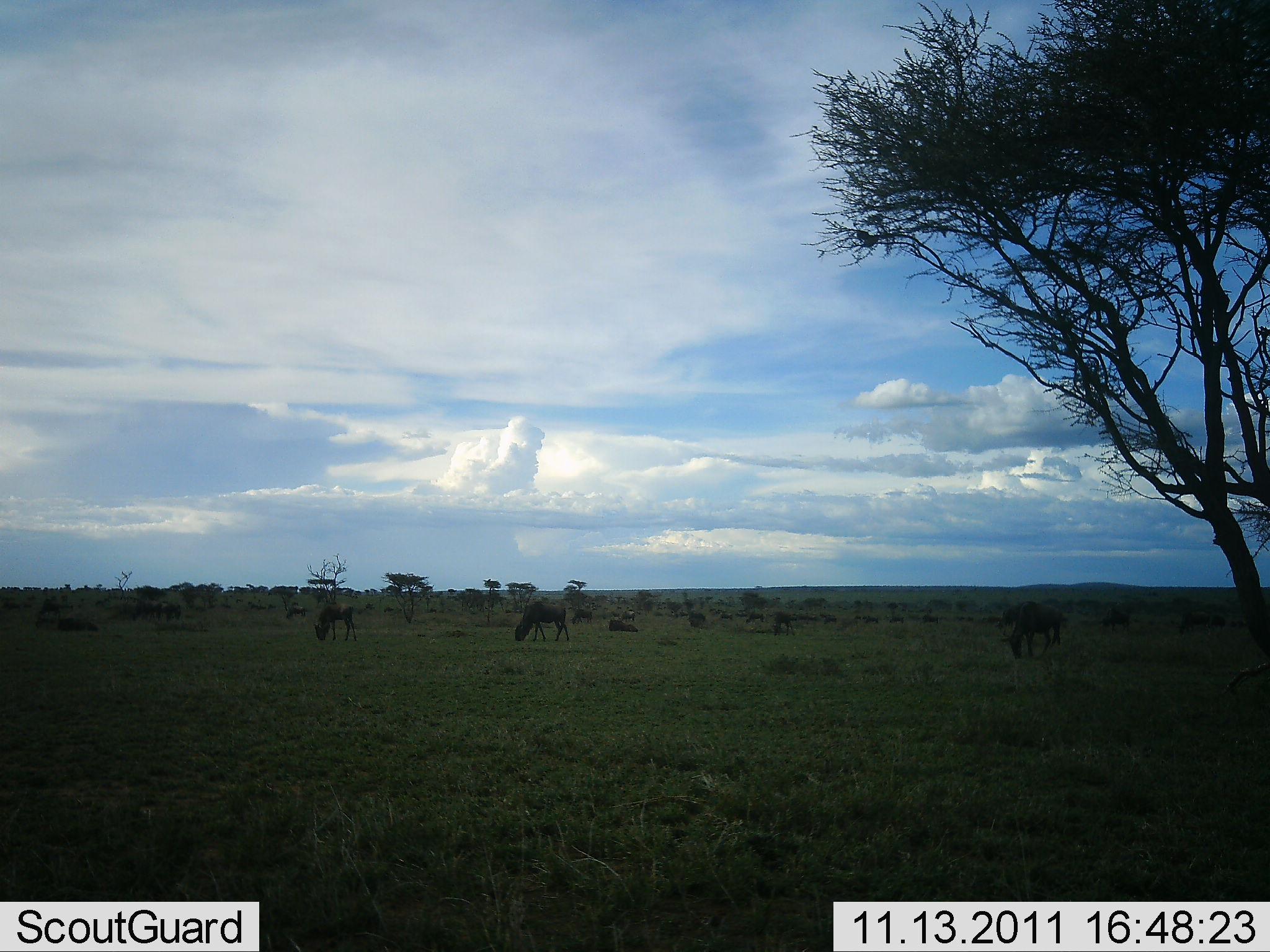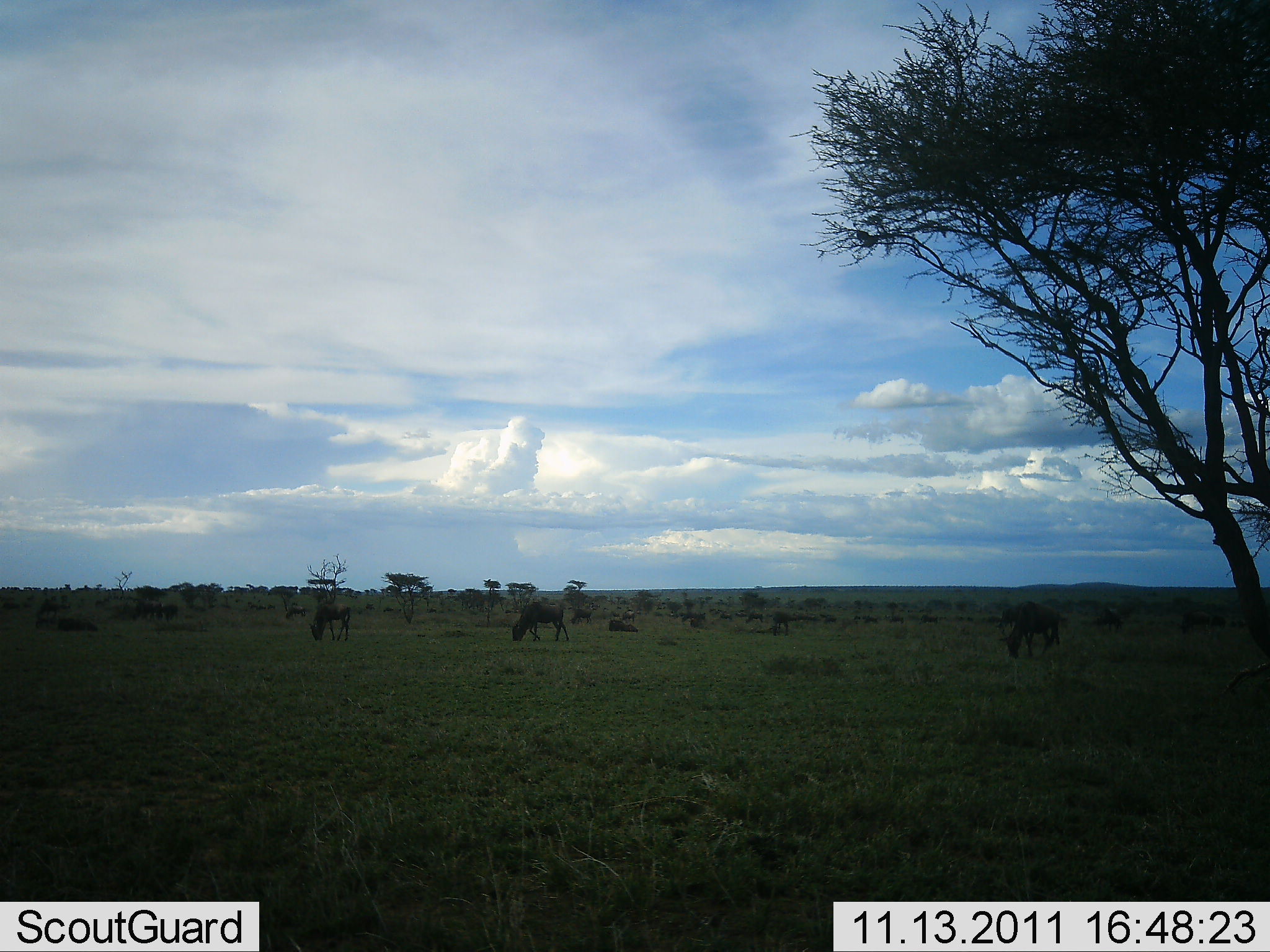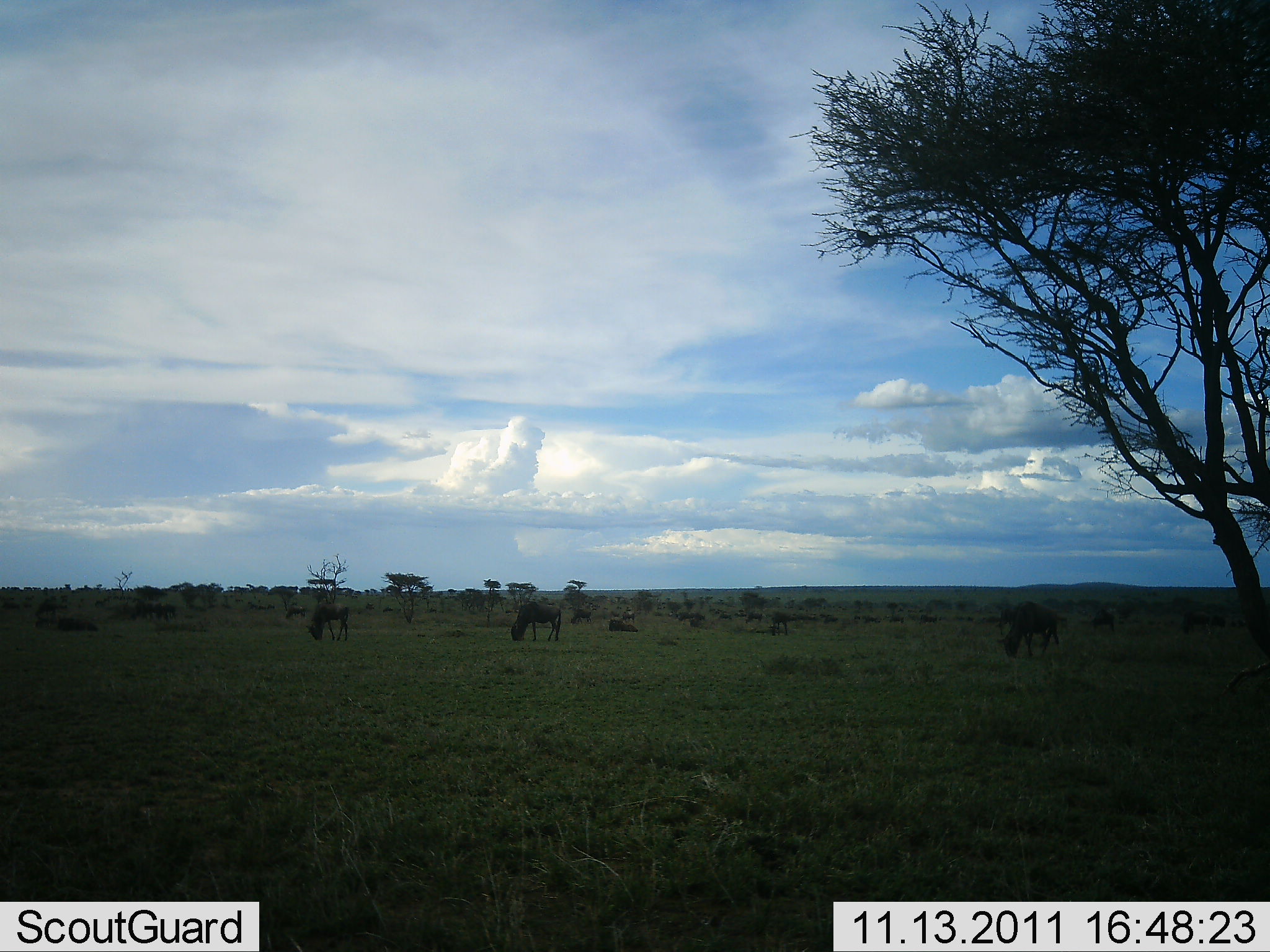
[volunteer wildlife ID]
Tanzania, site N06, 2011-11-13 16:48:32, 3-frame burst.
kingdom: Animalia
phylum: Chordata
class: Mammalia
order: Artiodactyla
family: Bovidae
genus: Connochaetes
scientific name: Connochaetes taurinus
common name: blue wildebeest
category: wildebeest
Wildebeest (blue wildebeest) (Connochaetes taurinus), count 11-50. Behavior (volunteer vote fractions): standing 17%, resting 58%, moving 17%, interacting 0%. Young present (vote fraction): 0%. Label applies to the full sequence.